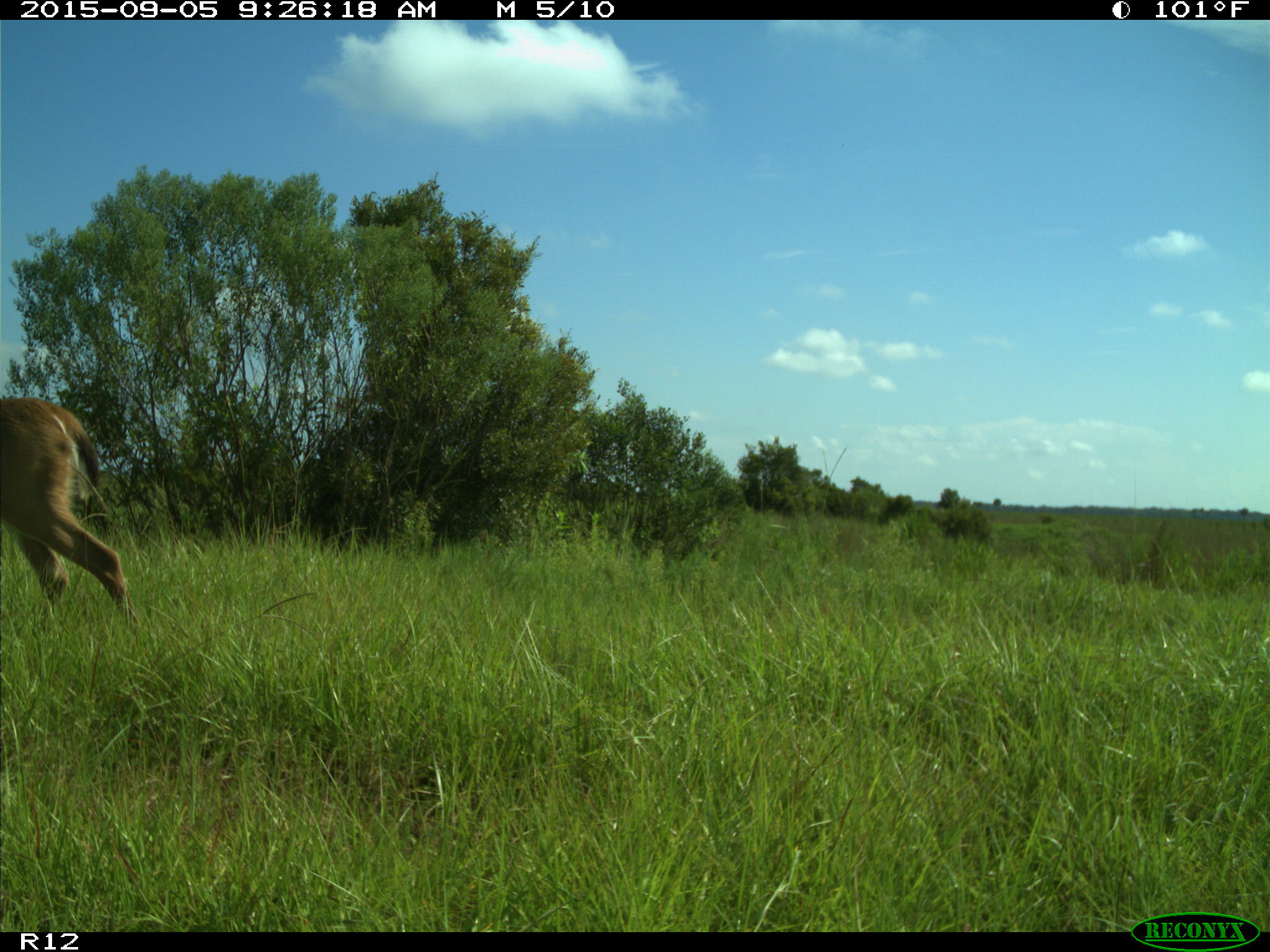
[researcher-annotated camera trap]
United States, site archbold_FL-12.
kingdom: Animalia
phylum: Chordata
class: Mammalia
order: Artiodactyla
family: Cervidae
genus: Odocoileus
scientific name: Odocoileus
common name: deer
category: unidentified deer